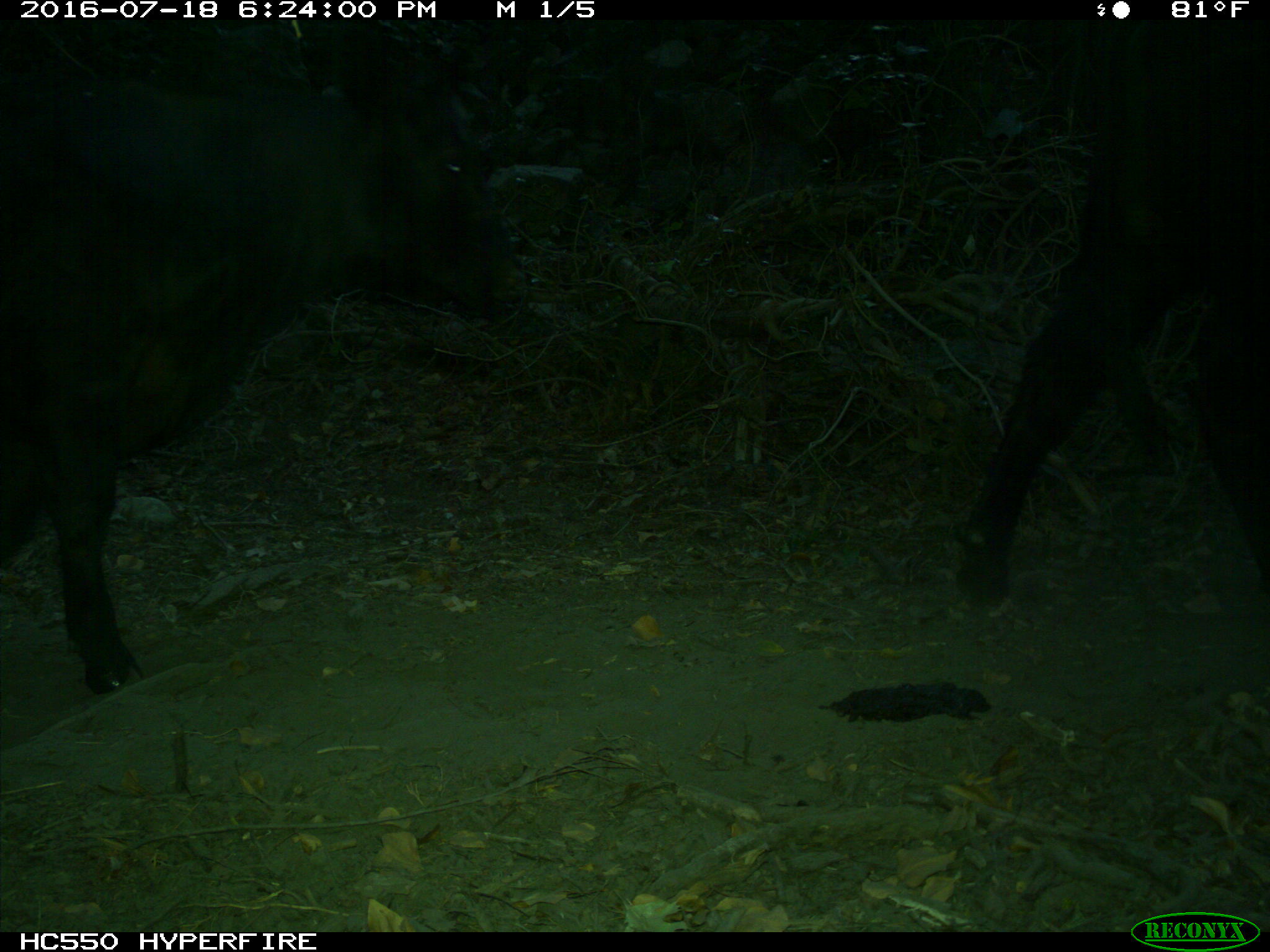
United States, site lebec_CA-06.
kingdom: Animalia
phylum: Chordata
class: Mammalia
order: Artiodactyla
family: Bovidae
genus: Bos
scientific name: Bos taurus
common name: domestic cow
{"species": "Bos taurus (domestic cow)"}